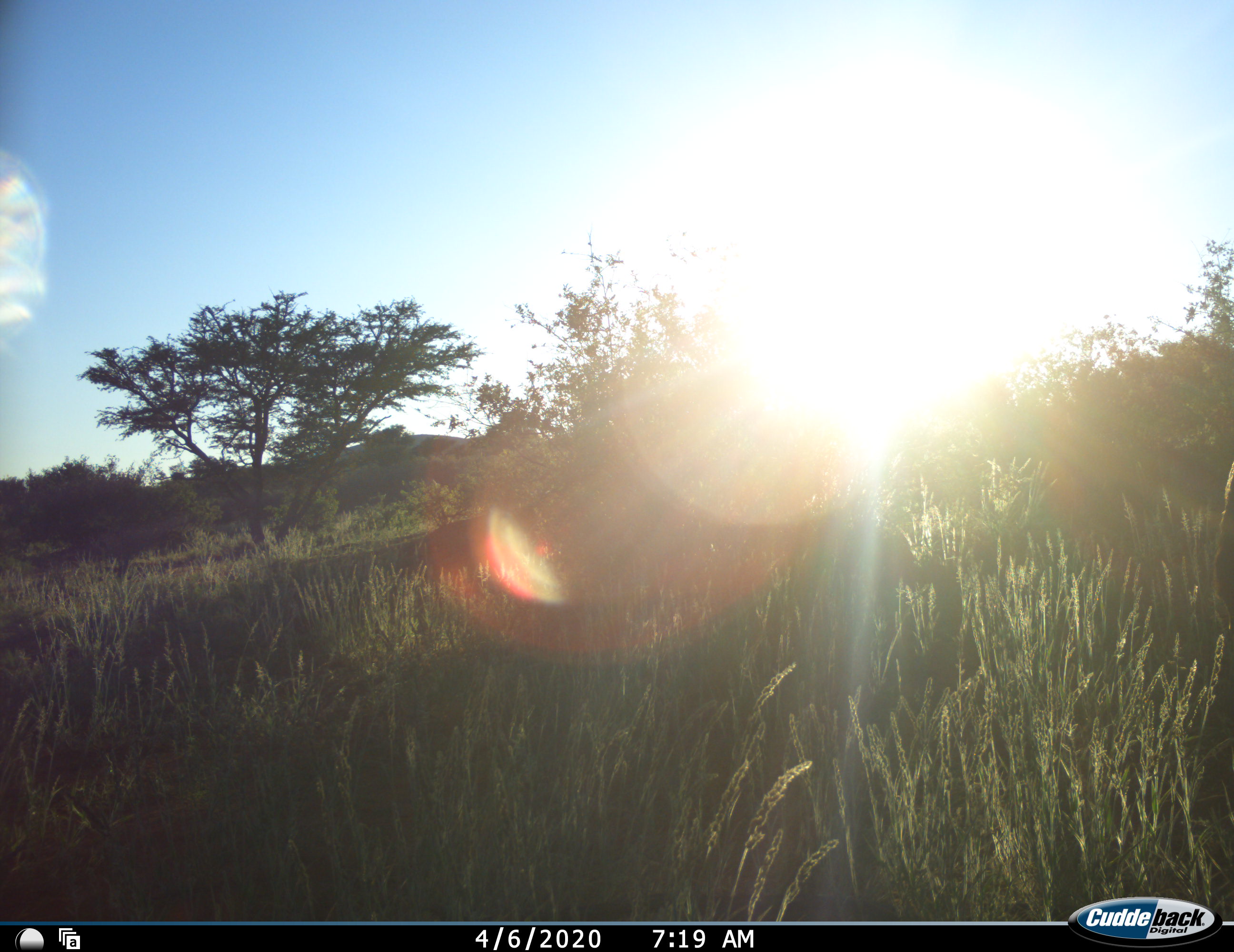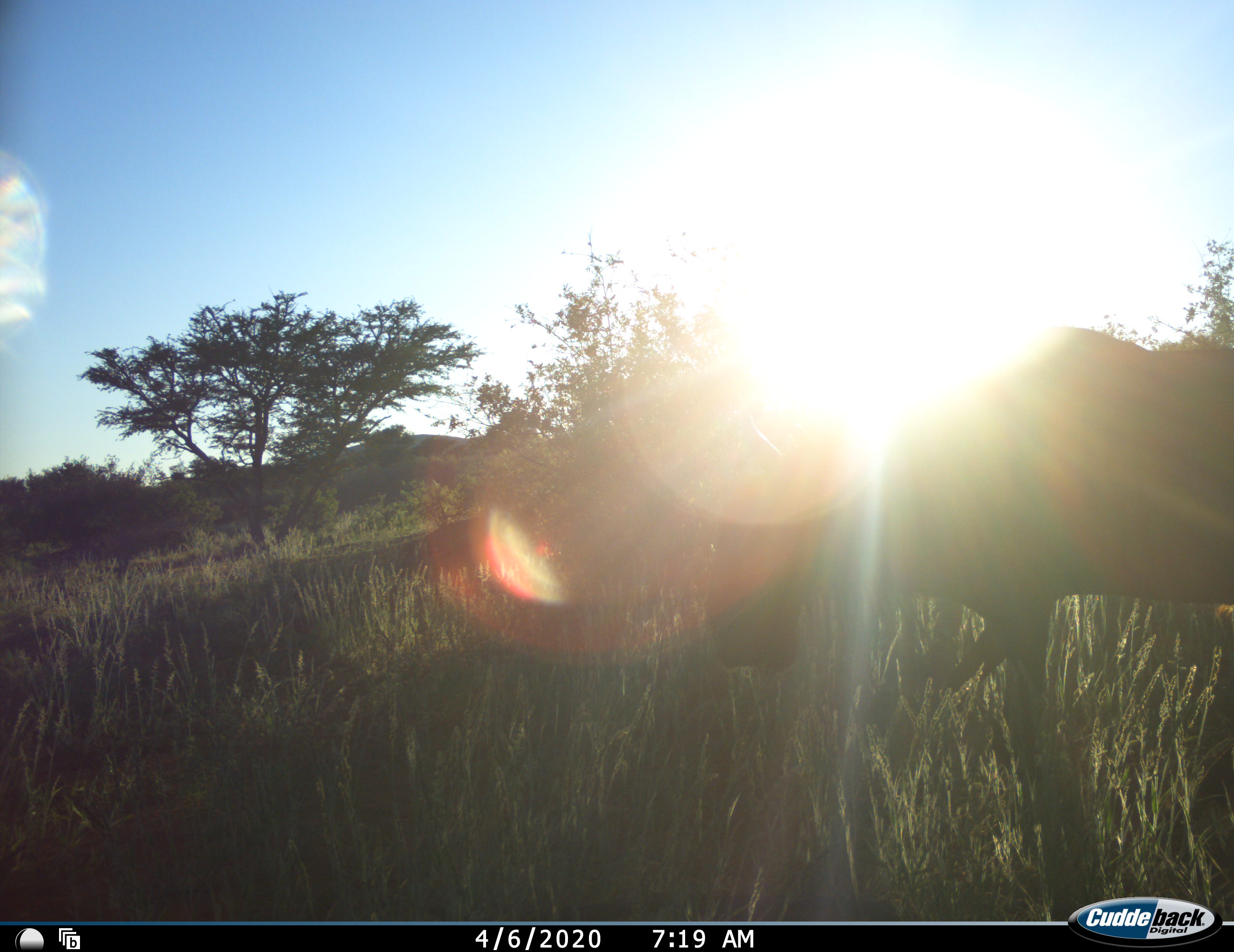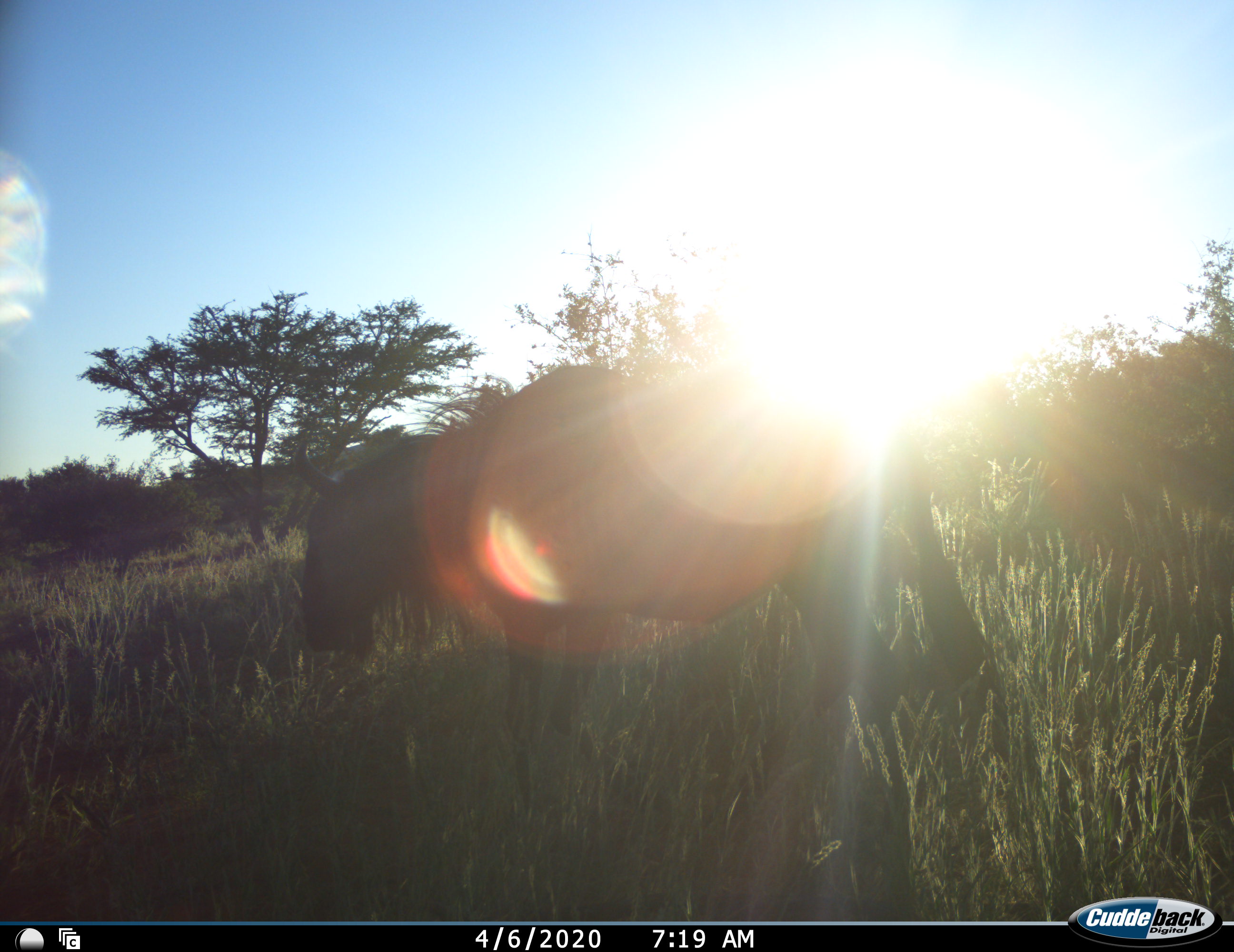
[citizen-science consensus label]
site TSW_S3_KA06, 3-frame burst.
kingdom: Animalia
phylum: Chordata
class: Mammalia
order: Artiodactyla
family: Bovidae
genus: Connochaetes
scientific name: Connochaetes taurinus taurinus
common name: blue wildebeest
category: wildebeestblue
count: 1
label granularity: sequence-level